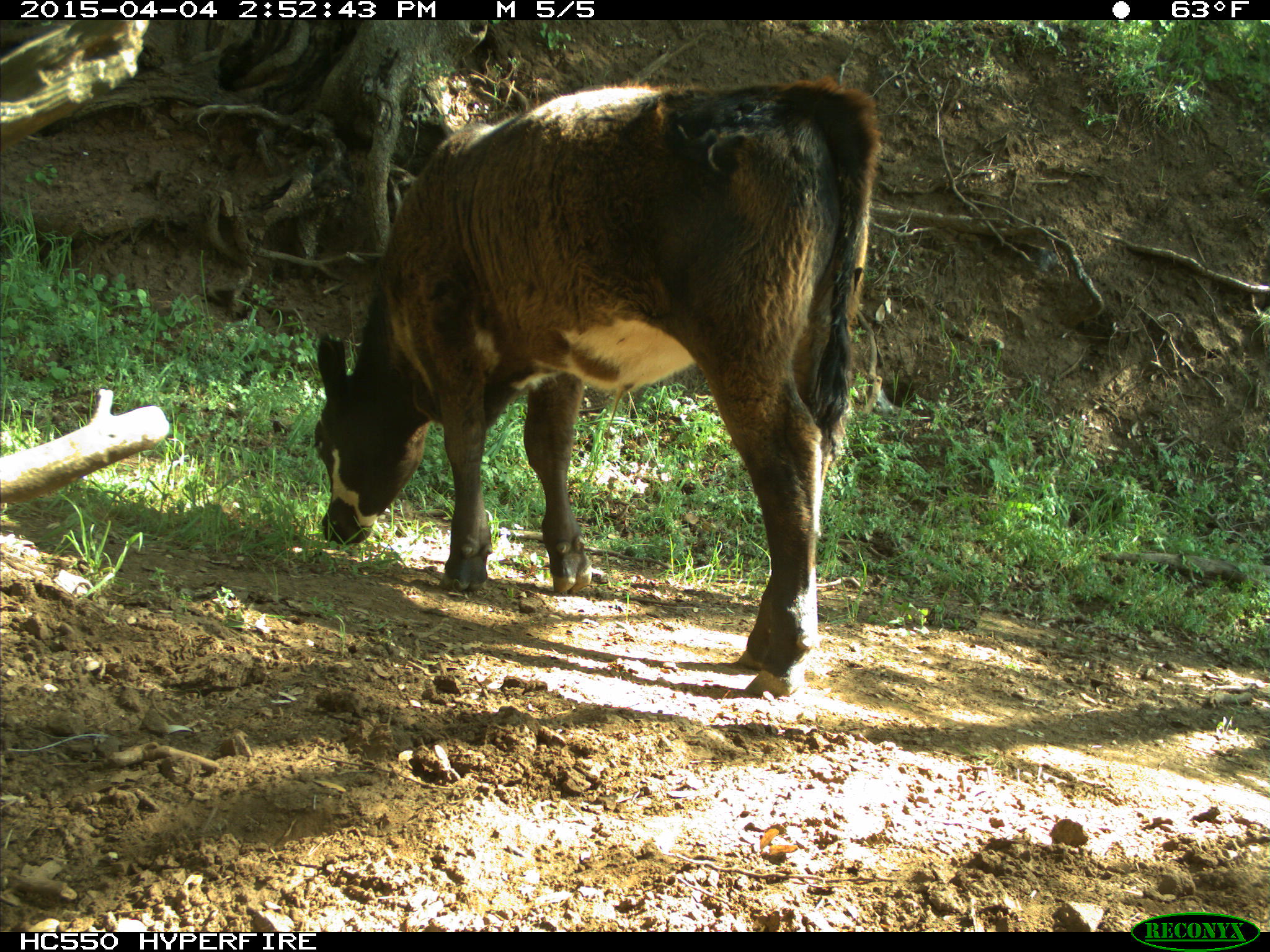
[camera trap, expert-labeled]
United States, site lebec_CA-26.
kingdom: Animalia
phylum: Chordata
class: Mammalia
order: Artiodactyla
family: Bovidae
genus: Bos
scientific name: Bos taurus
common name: domestic cow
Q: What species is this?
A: Bos taurus (domestic cow).